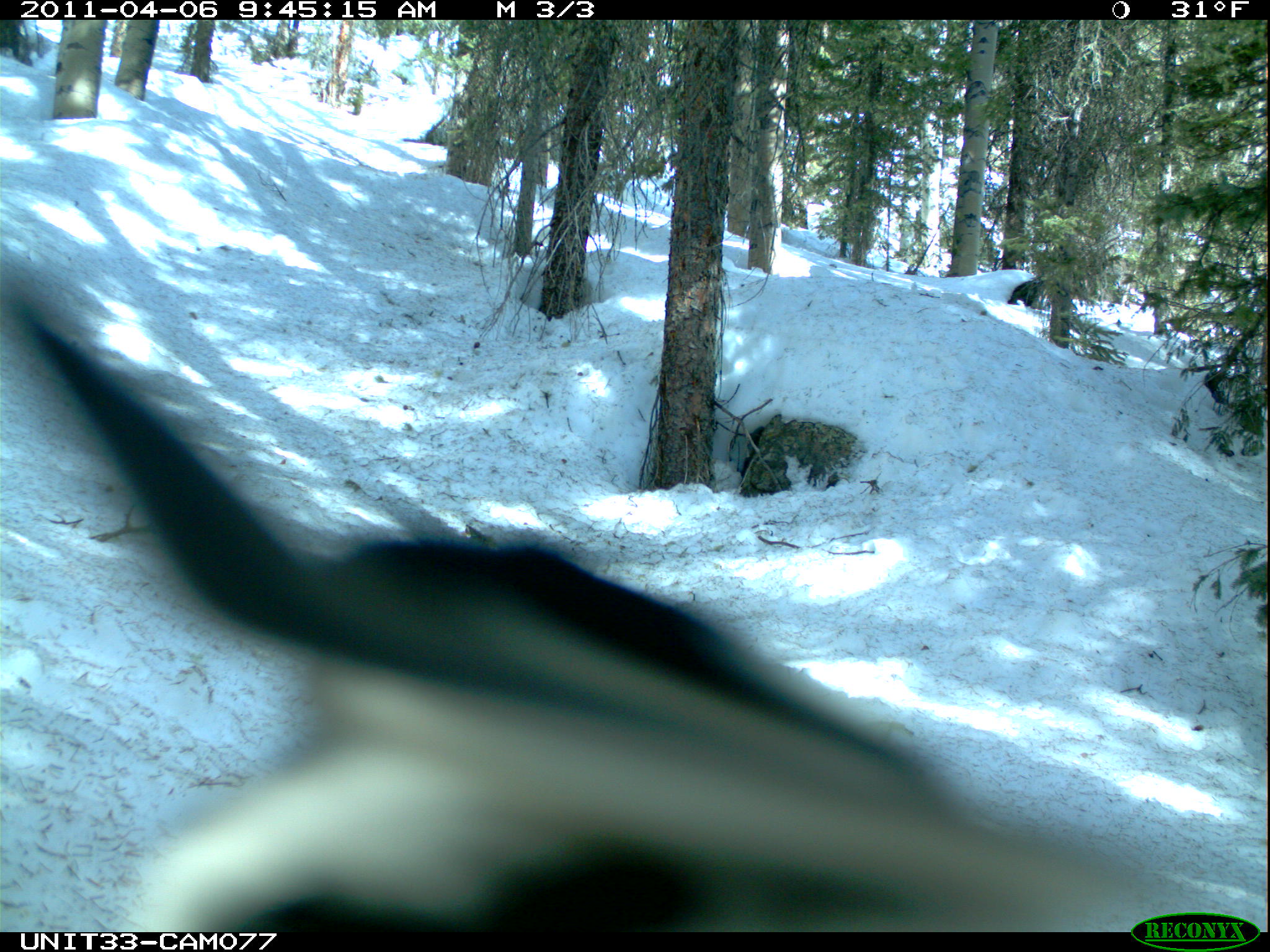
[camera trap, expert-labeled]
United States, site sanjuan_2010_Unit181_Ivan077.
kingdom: Animalia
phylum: Chordata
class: Aves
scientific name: Aves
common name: birds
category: unidentified bird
Unidentified bird (birds) (Aves).